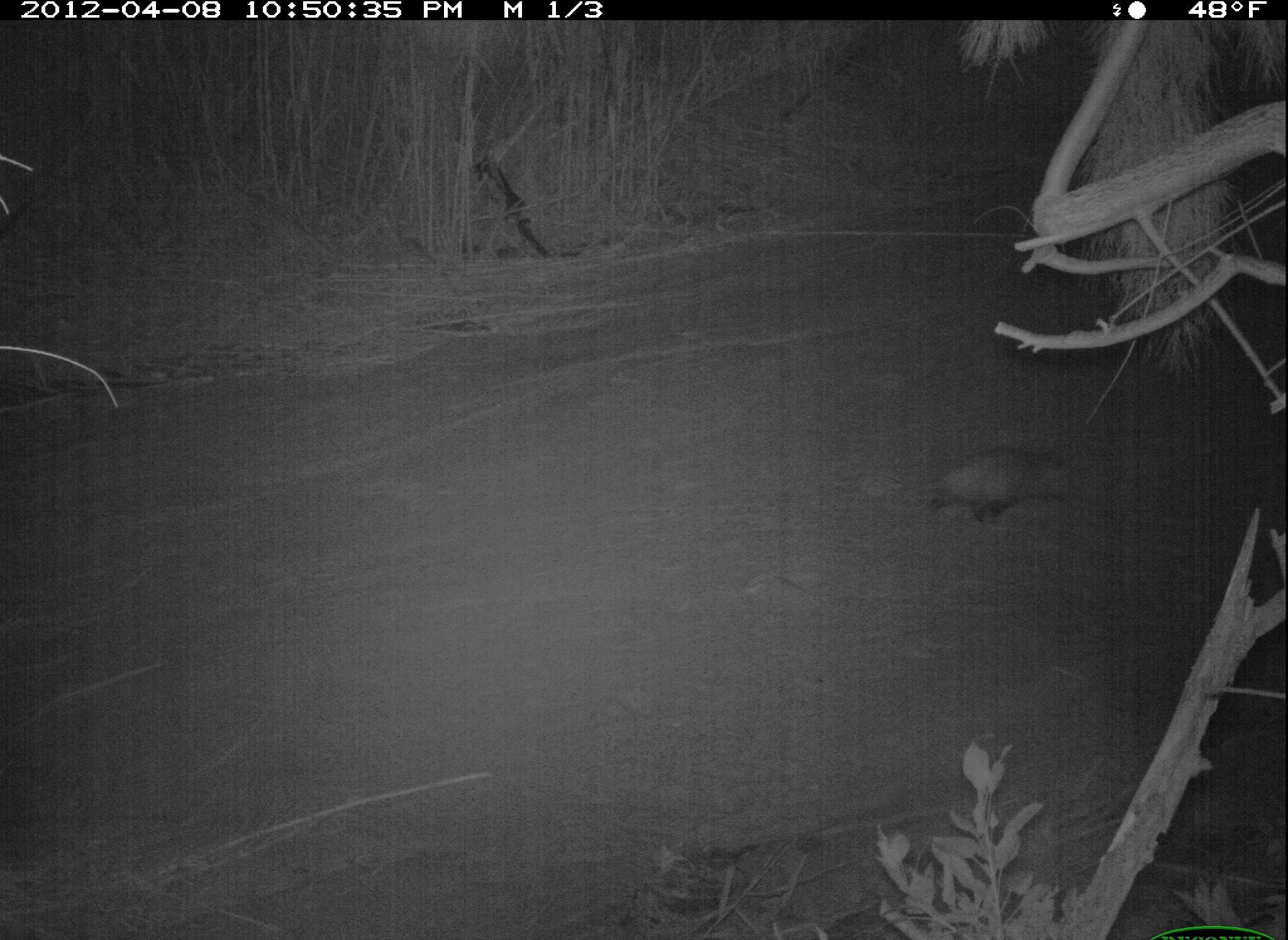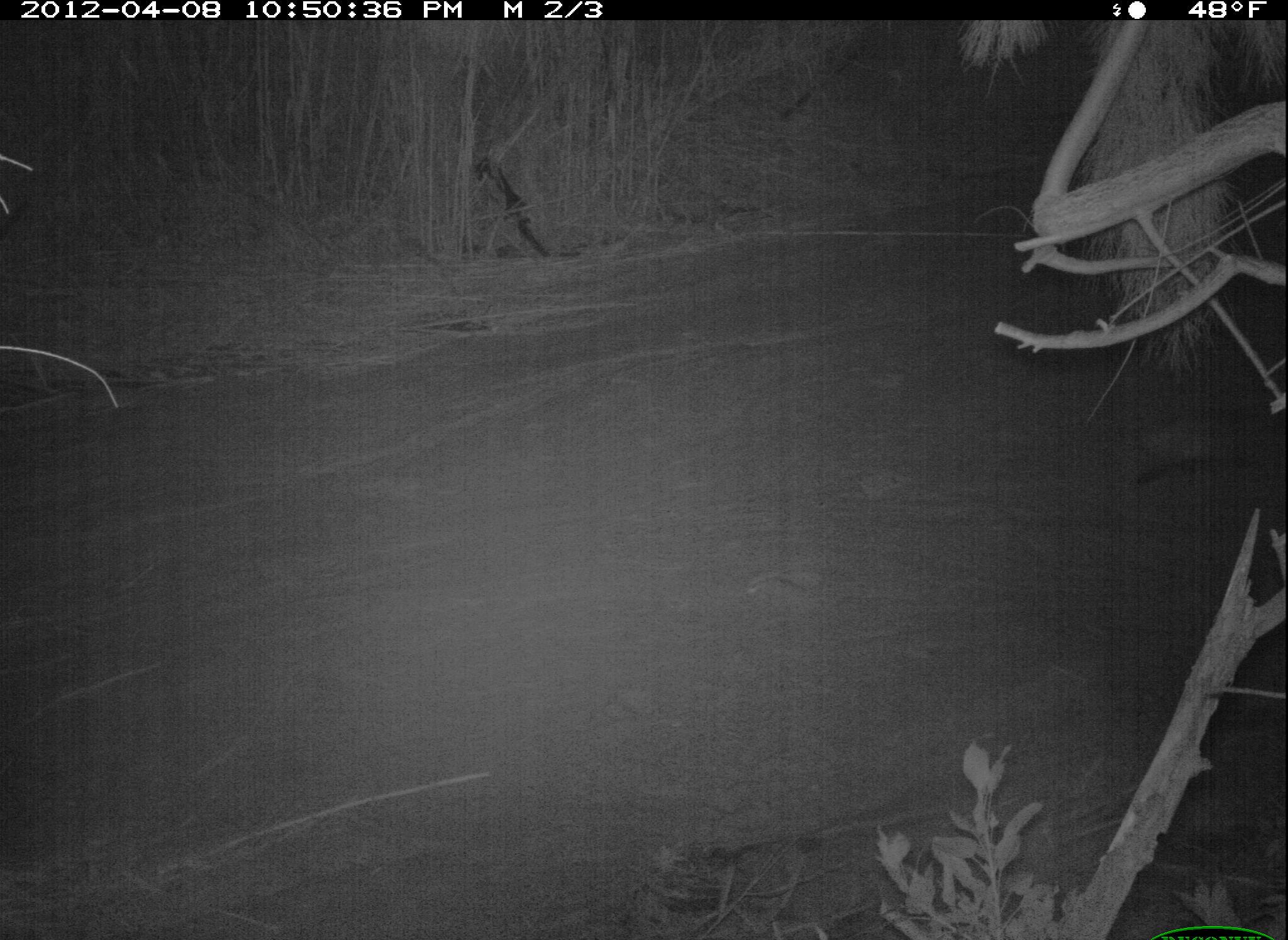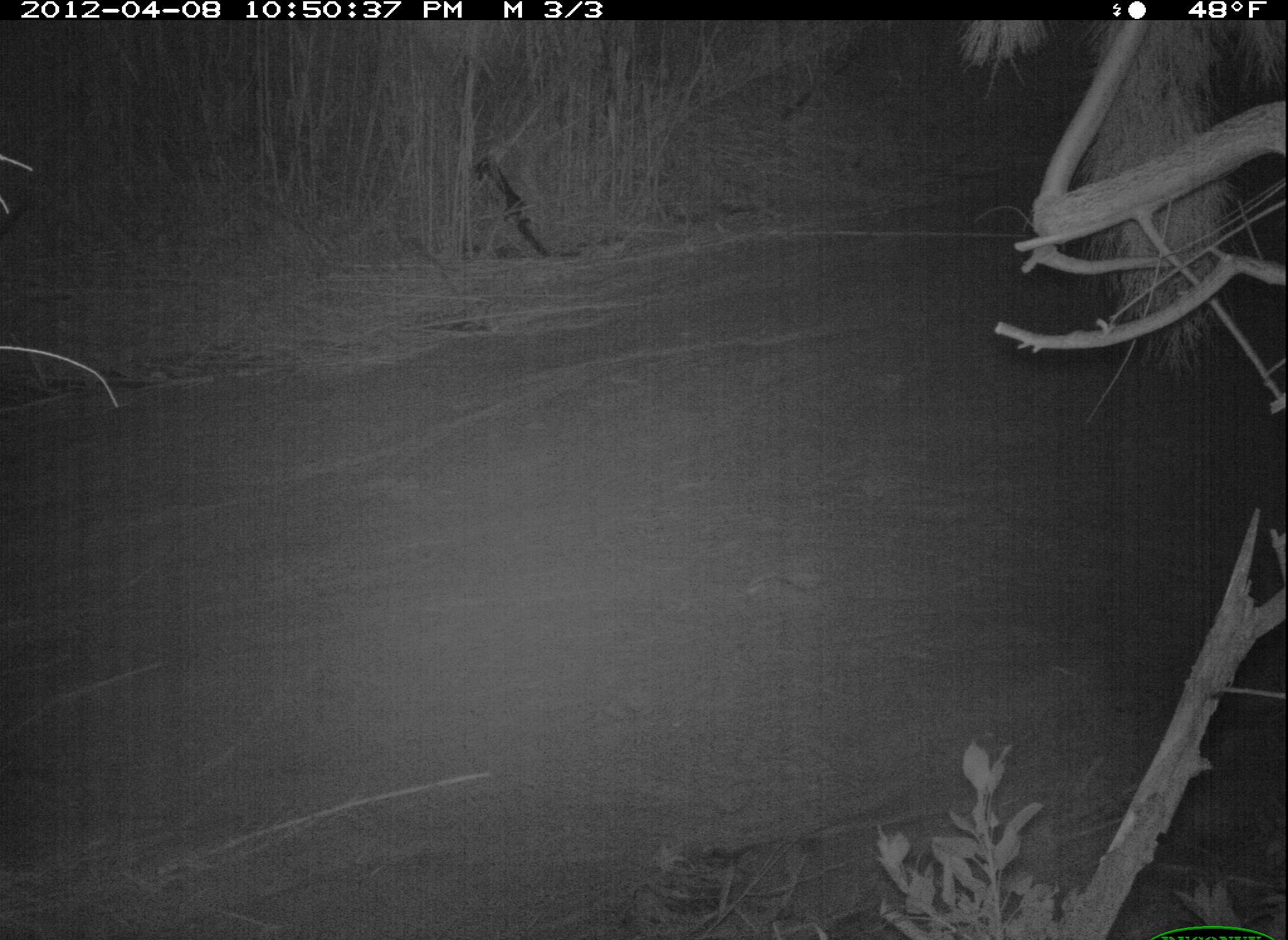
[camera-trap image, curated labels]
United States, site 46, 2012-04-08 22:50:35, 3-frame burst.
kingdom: Animalia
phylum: Chordata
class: Mammalia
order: Didelphimorphia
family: Didelphidae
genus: Didelphis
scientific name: Didelphis virginiana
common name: virginia opossum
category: opossum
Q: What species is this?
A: Opossum (virginia opossum) (Didelphis virginiana).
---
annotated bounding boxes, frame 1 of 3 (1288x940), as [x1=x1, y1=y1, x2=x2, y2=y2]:
opossum: [x1=904, y1=415, x2=1118, y2=545]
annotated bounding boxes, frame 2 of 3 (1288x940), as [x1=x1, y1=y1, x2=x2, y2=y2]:
opossum: [x1=1109, y1=385, x2=1283, y2=496]